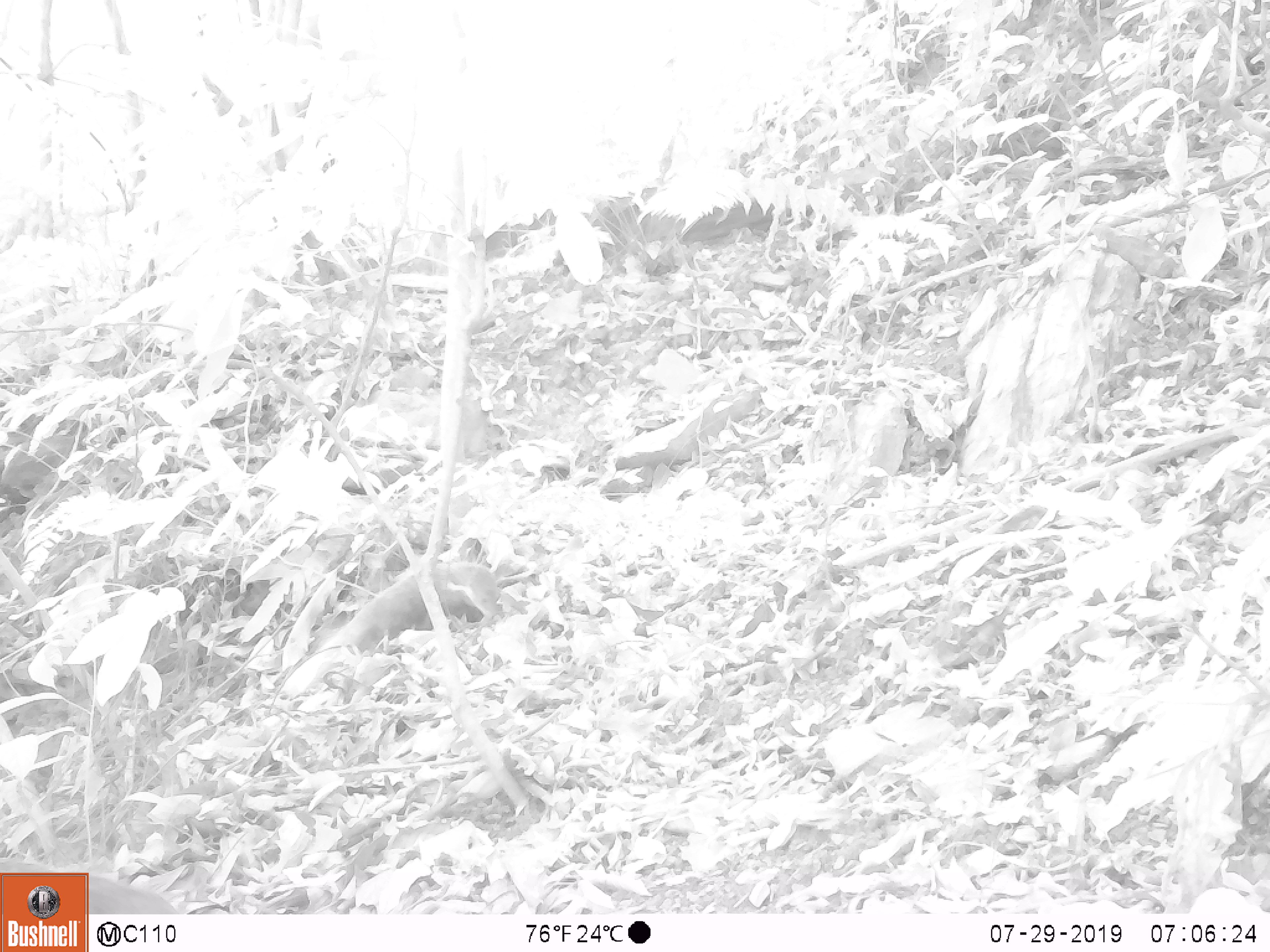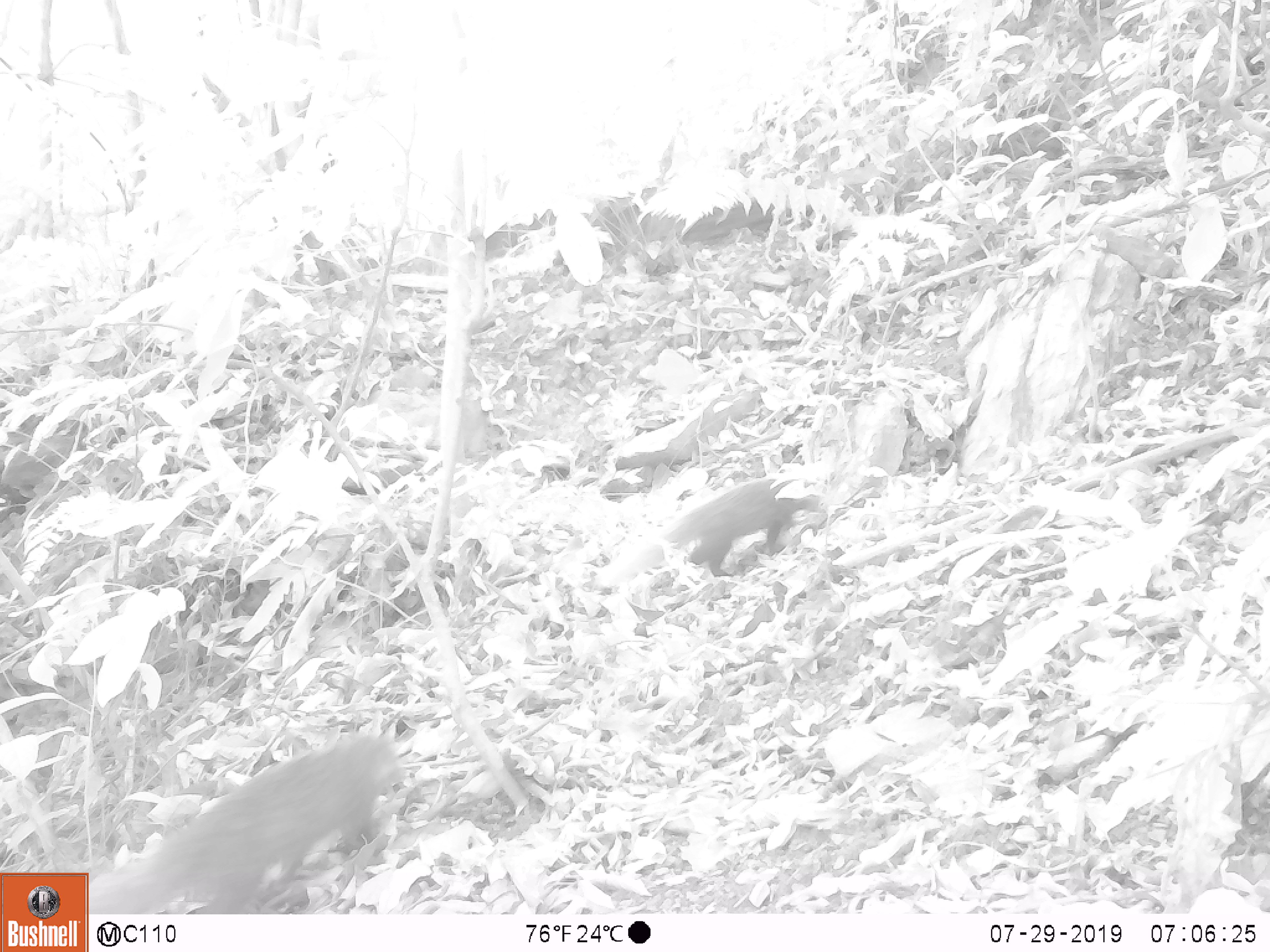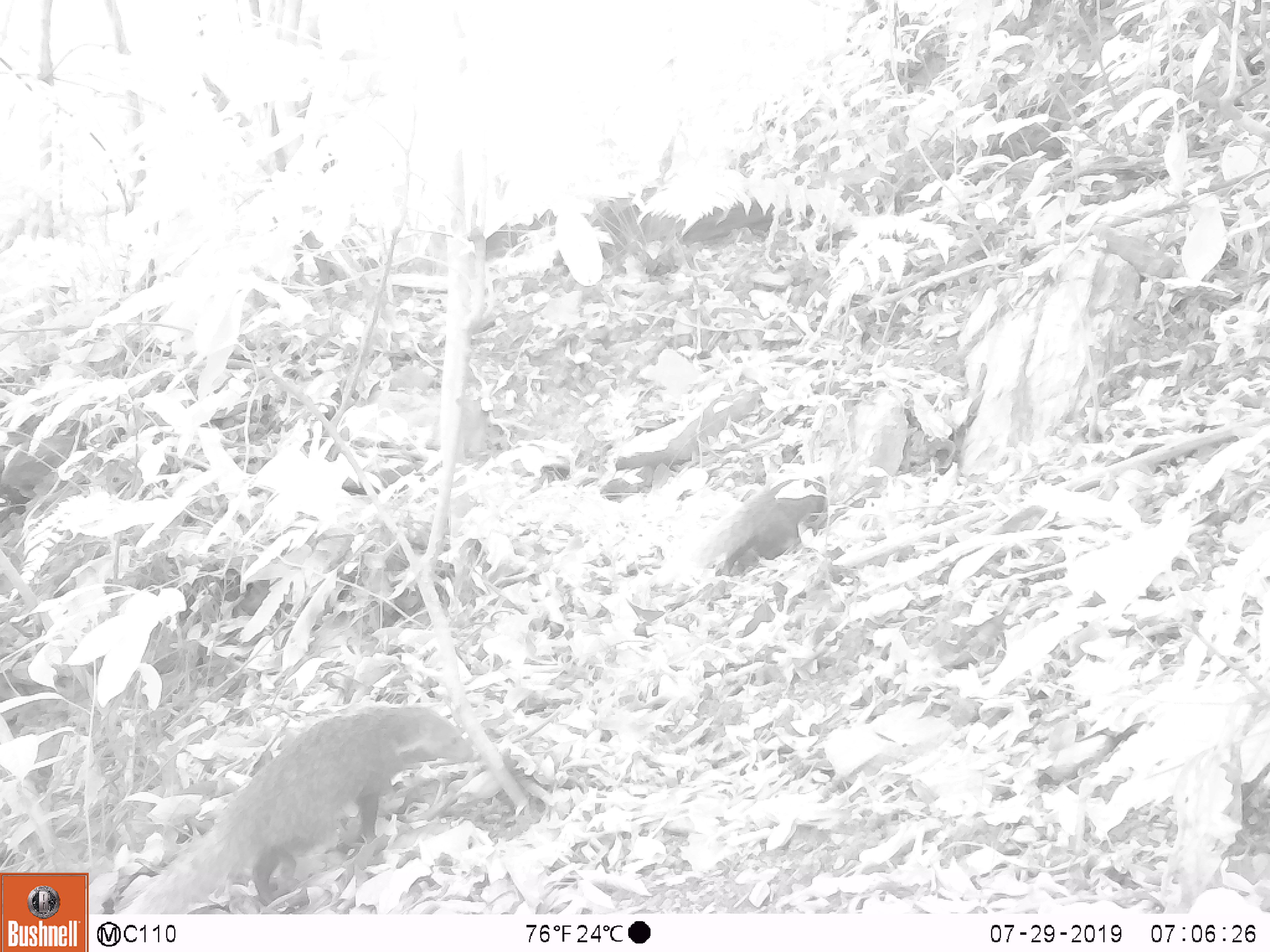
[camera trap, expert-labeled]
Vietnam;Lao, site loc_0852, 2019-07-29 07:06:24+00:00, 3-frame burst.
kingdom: Animalia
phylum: Chordata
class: Mammalia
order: Carnivora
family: Herpestidae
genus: Urva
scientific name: Urva urva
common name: crab-eating mongoose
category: crab eating mongoose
Crab eating mongoose (crab-eating mongoose) (Urva urva). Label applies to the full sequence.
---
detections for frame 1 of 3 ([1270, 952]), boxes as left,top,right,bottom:
crab eating mongoose: 277,561,504,700; 0,873,179,914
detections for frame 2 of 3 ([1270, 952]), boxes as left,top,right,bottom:
crab eating mongoose: 85,730,405,914; 662,478,827,577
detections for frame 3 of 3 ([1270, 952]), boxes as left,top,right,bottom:
crab eating mongoose: 143,703,473,914